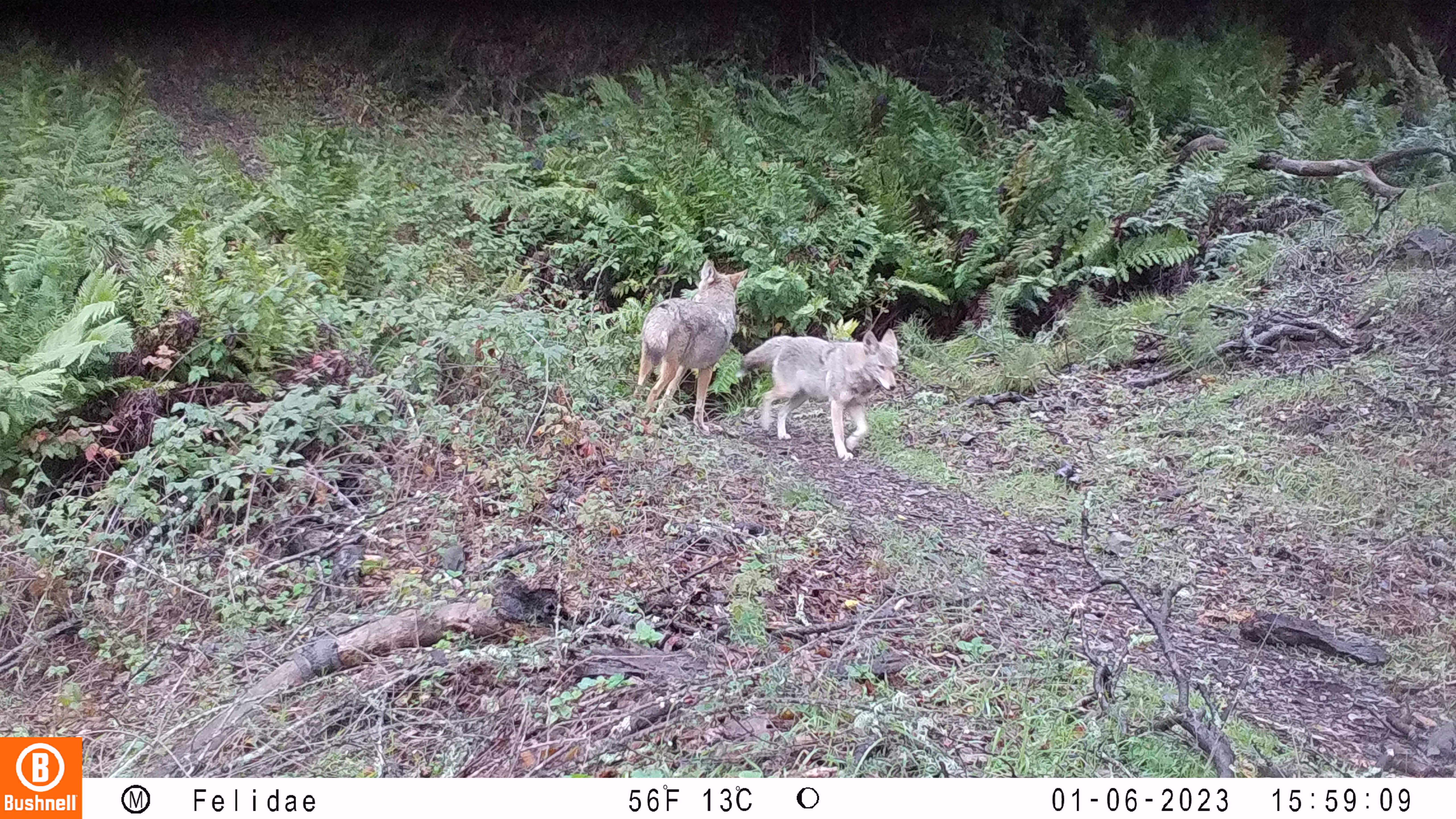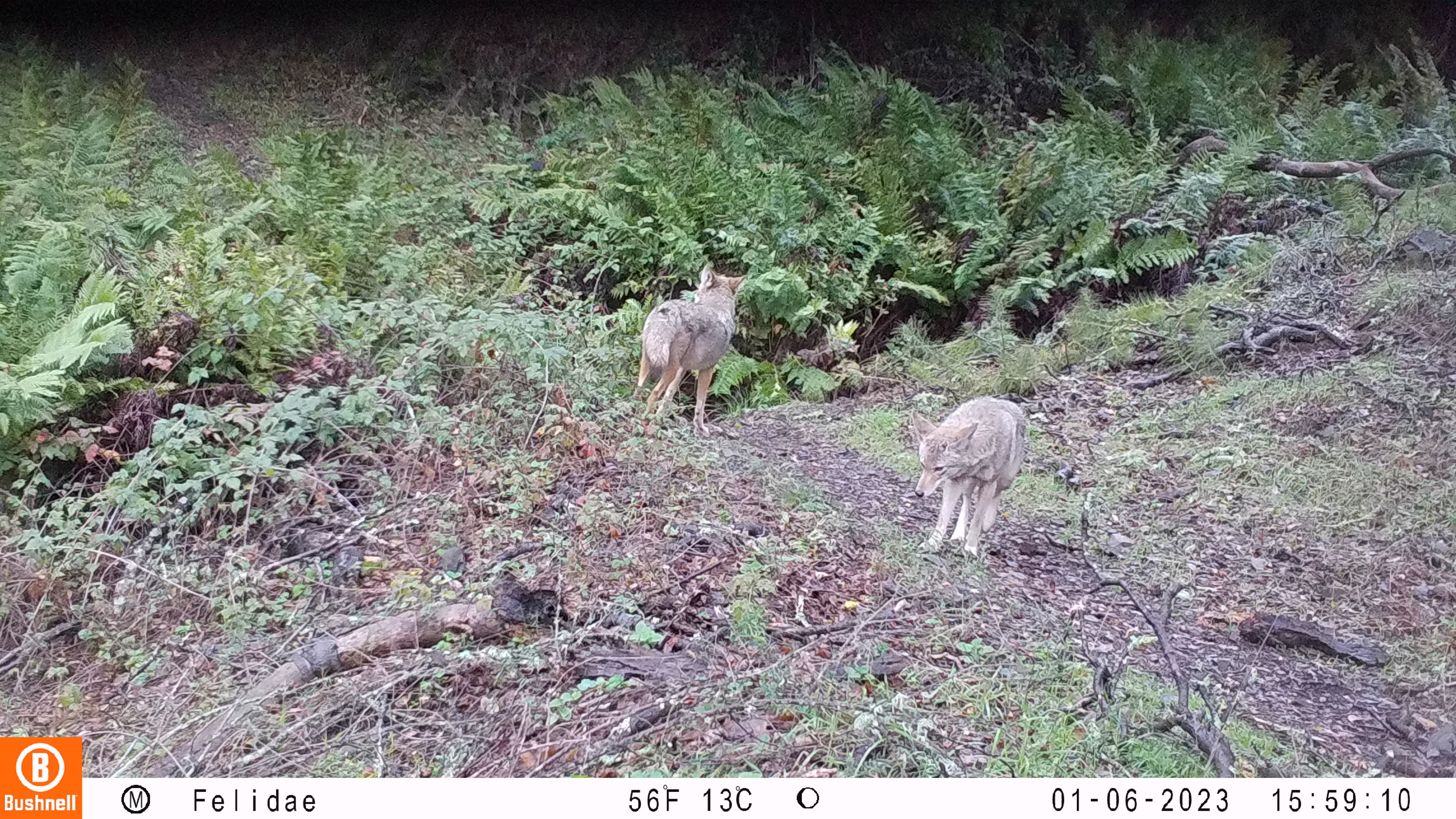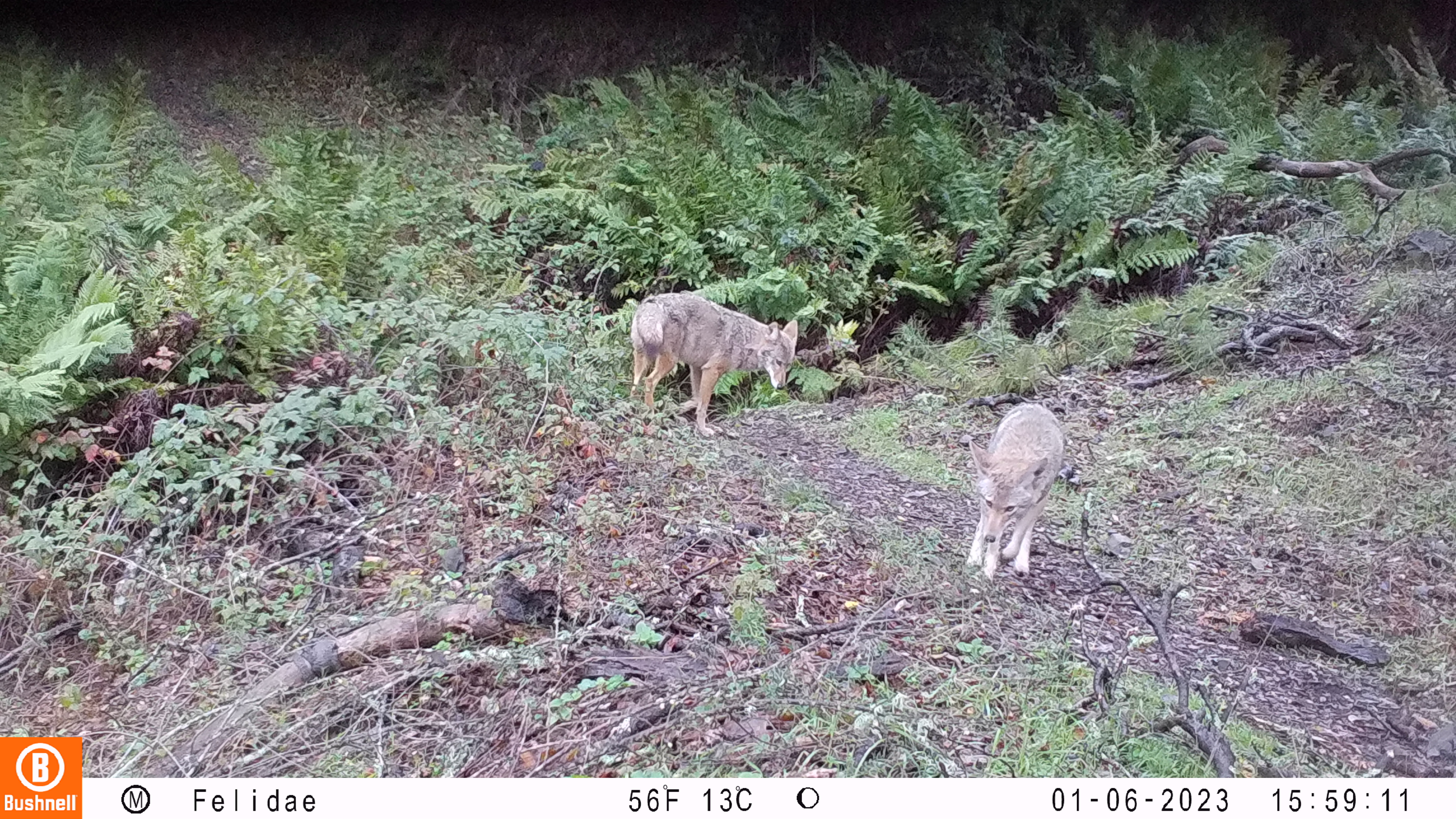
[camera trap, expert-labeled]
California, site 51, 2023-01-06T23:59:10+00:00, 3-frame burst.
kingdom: Animalia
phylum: Chordata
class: Mammalia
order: Carnivora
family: Canidae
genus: Canis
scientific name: Canis latrans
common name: coyote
Coyote (Canis latrans).